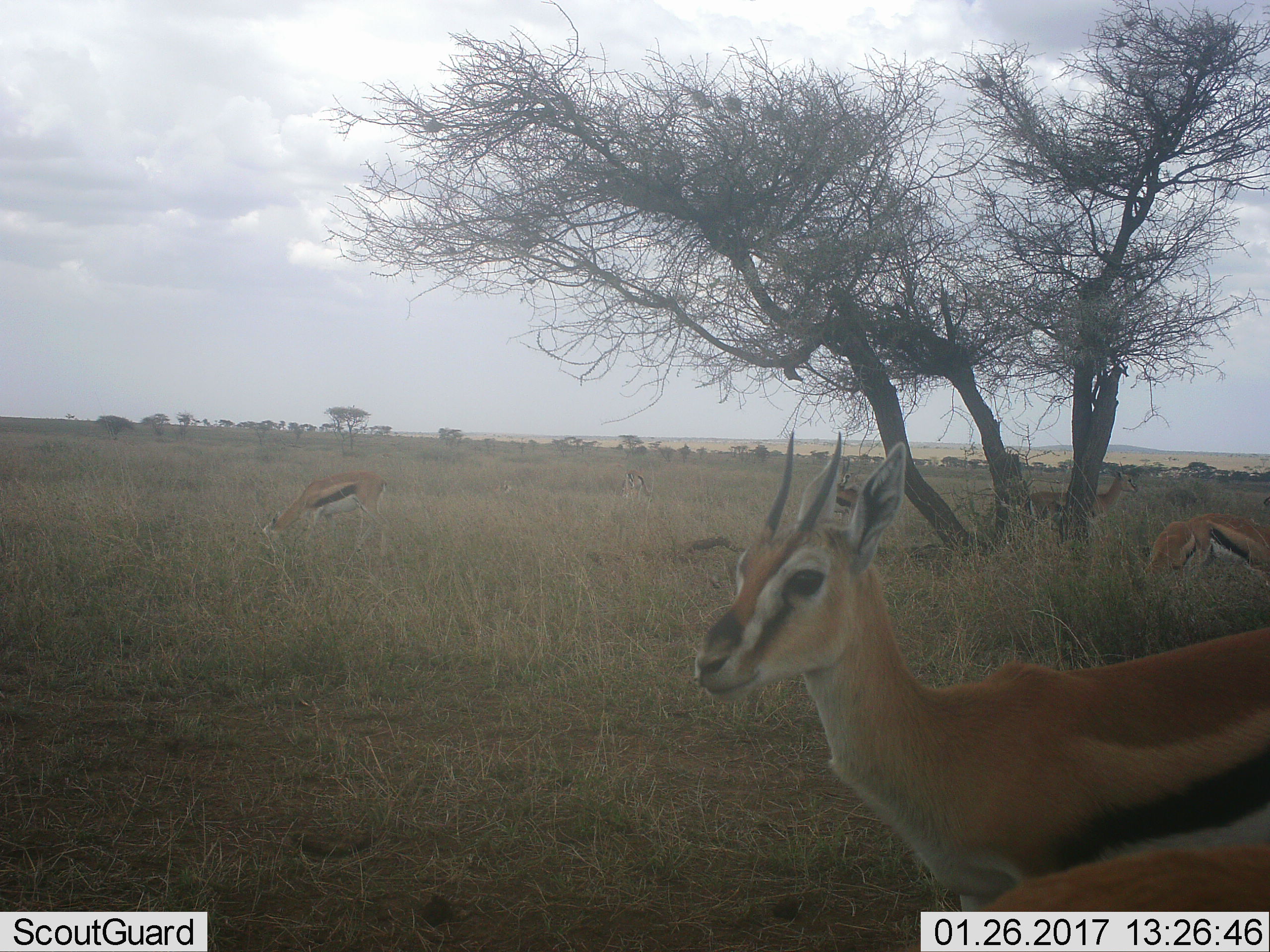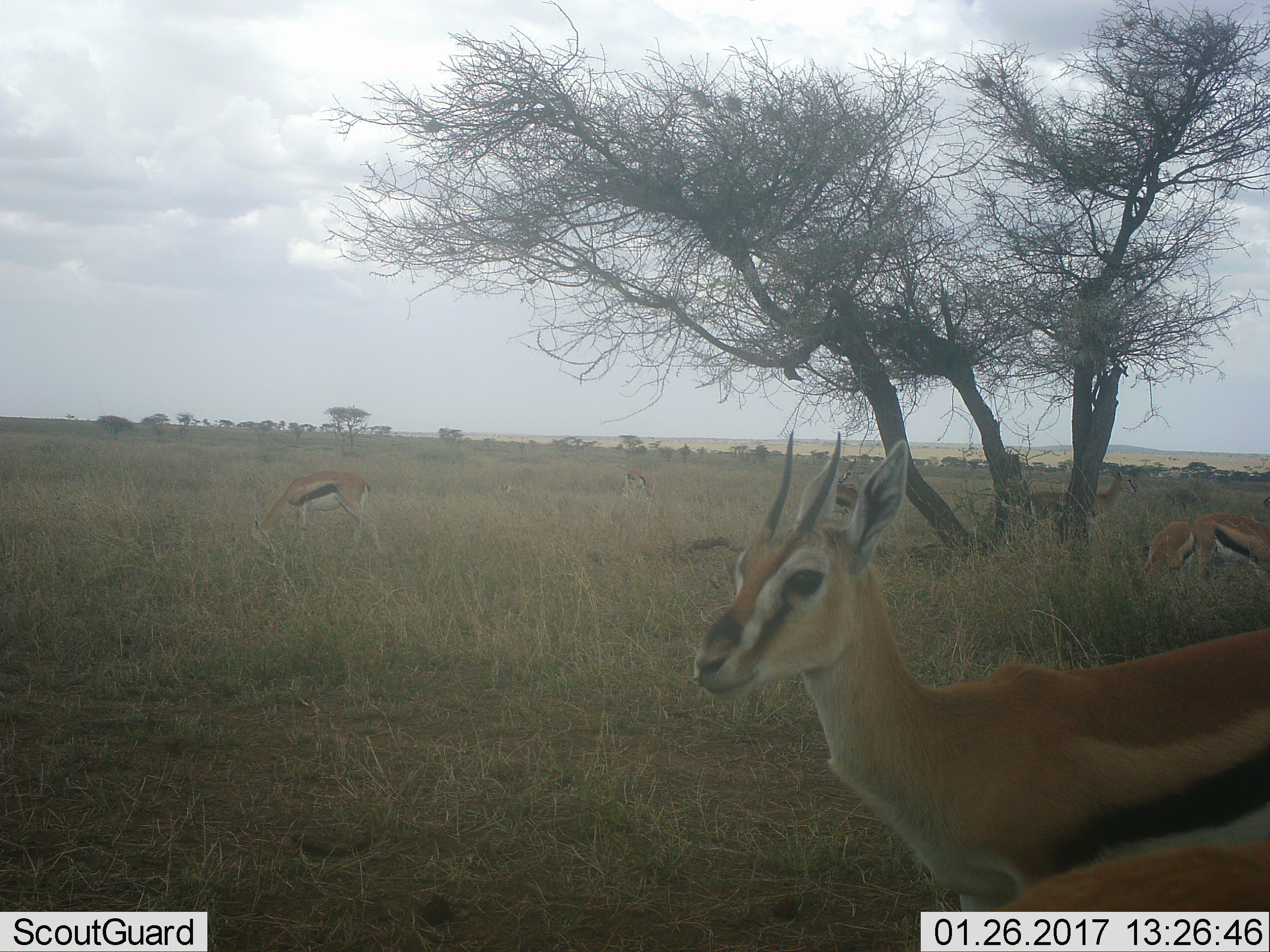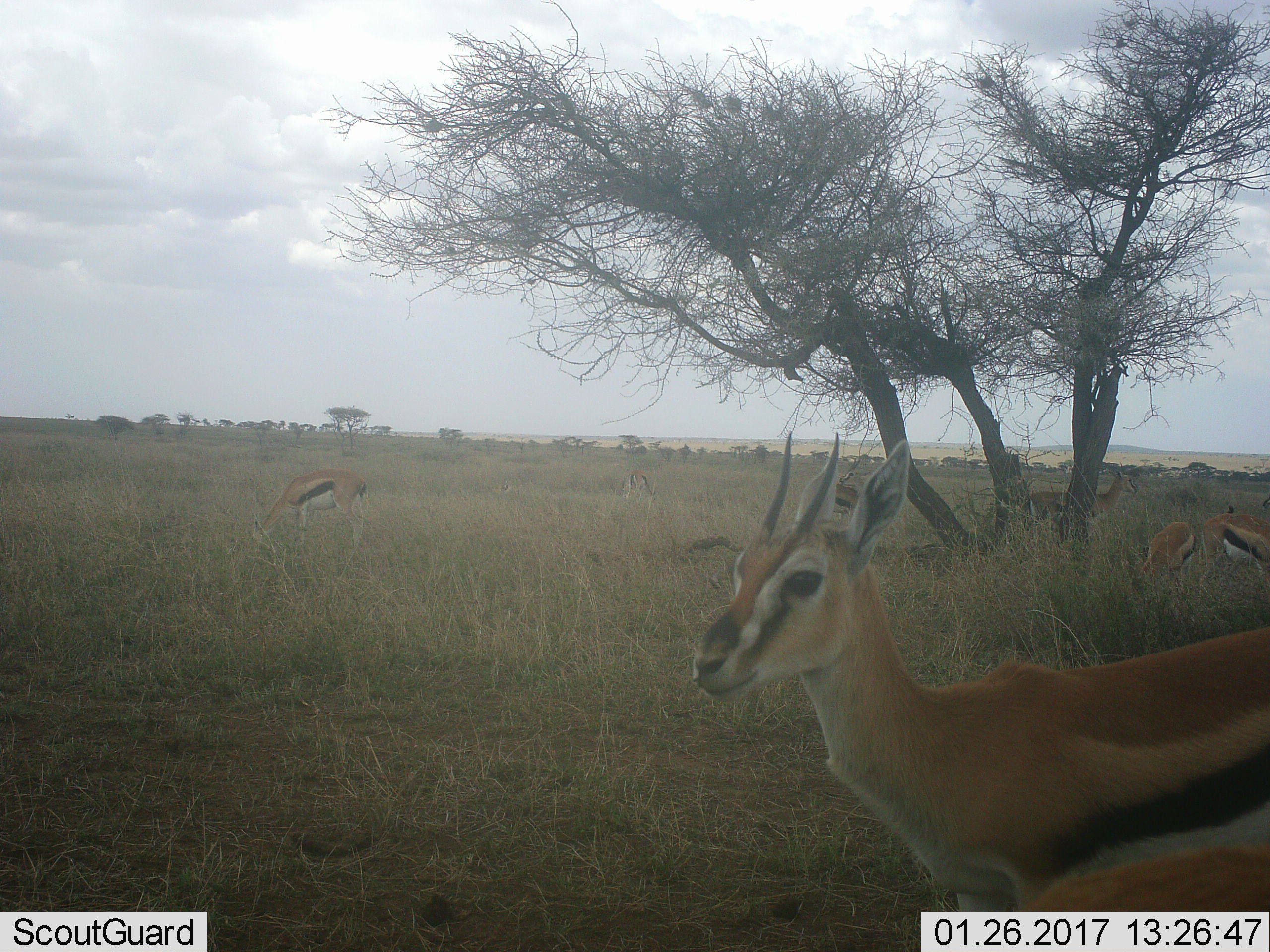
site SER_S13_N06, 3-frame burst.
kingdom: Animalia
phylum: Chordata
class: Mammalia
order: Artiodactyla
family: Bovidae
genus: Eudorcas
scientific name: Eudorcas thomsonii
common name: thomson's gazelle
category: gazellethomsons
Gazellethomsons (thomson's gazelle) (Eudorcas thomsonii), count 8. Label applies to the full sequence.